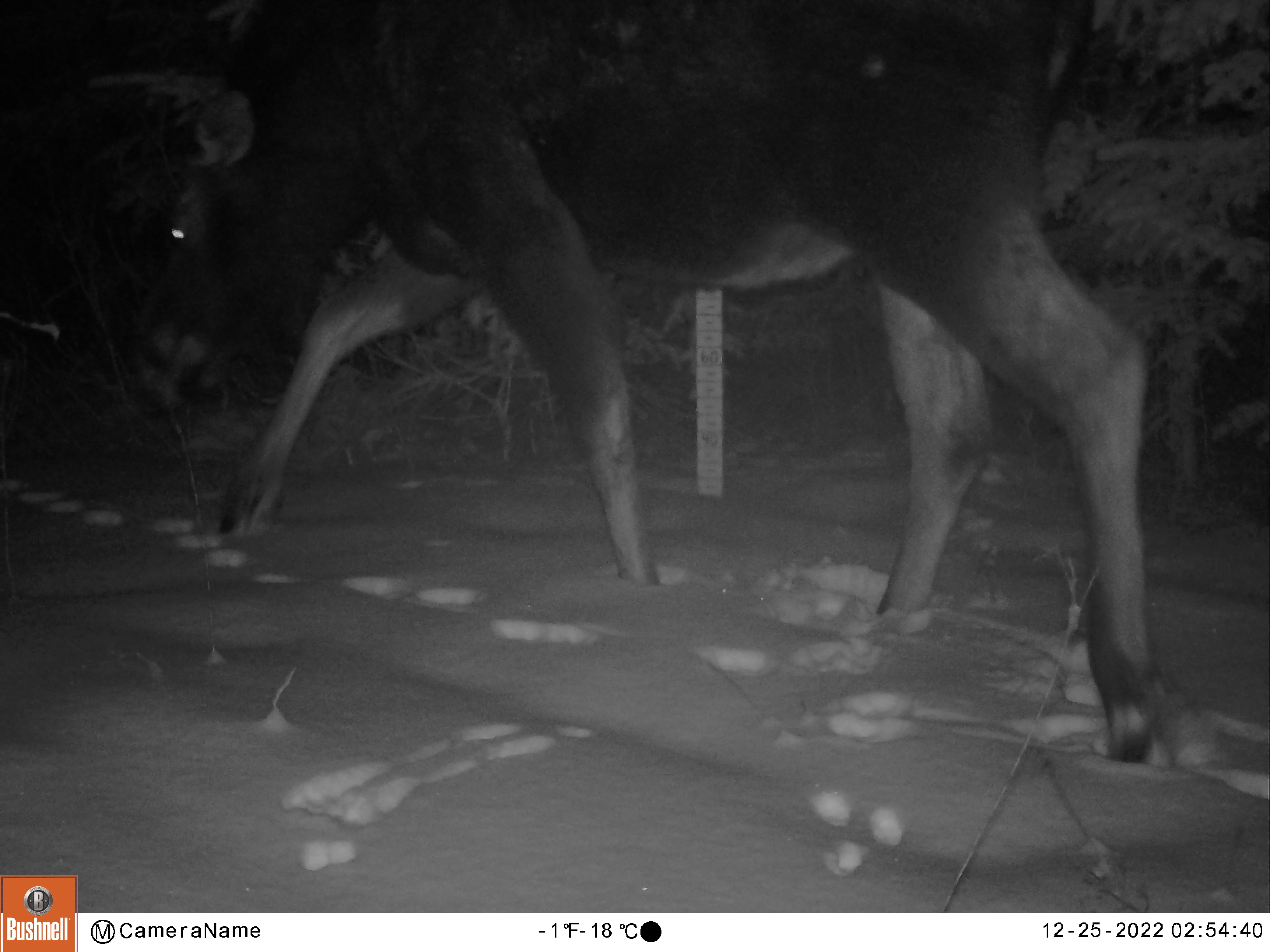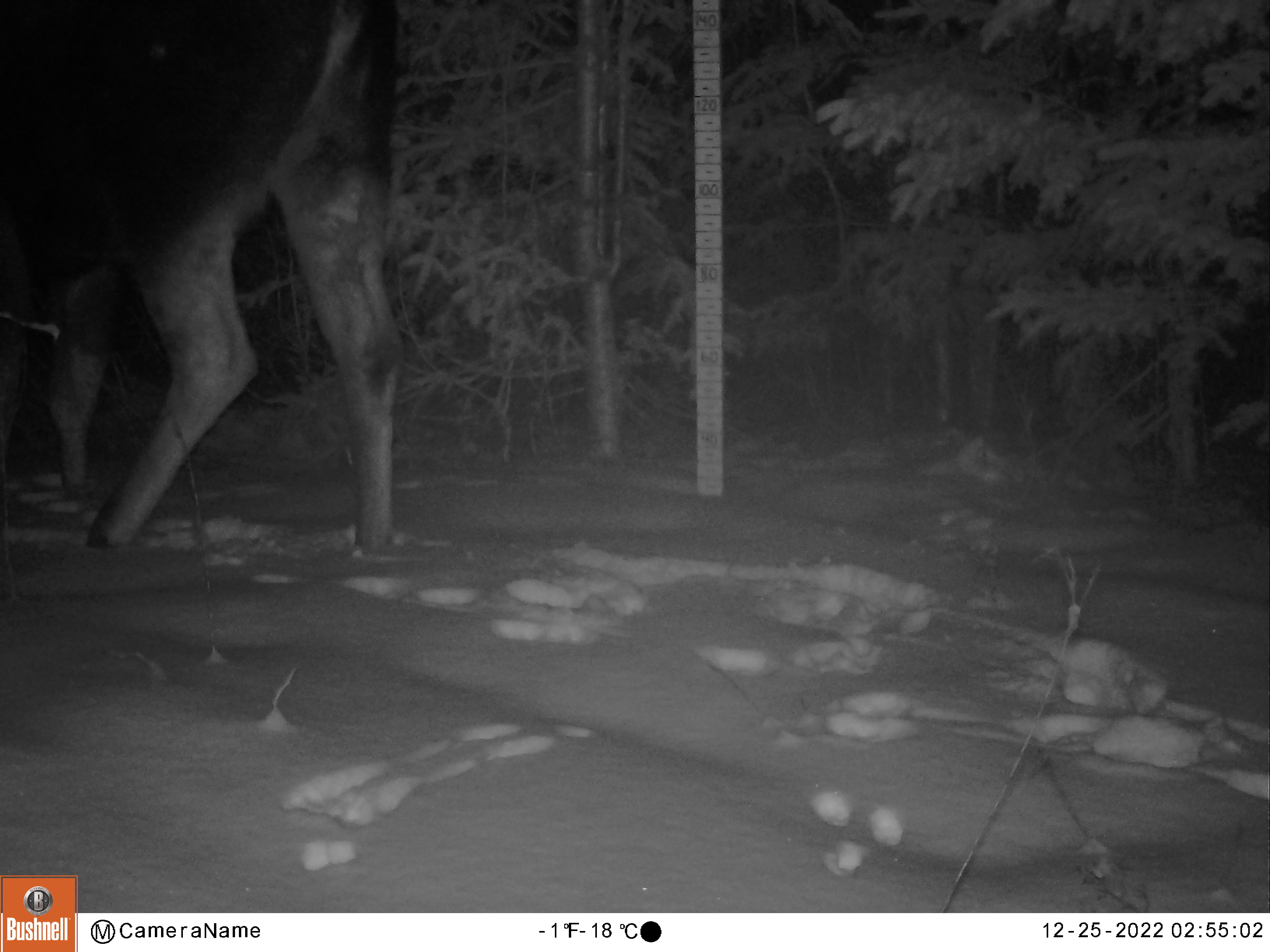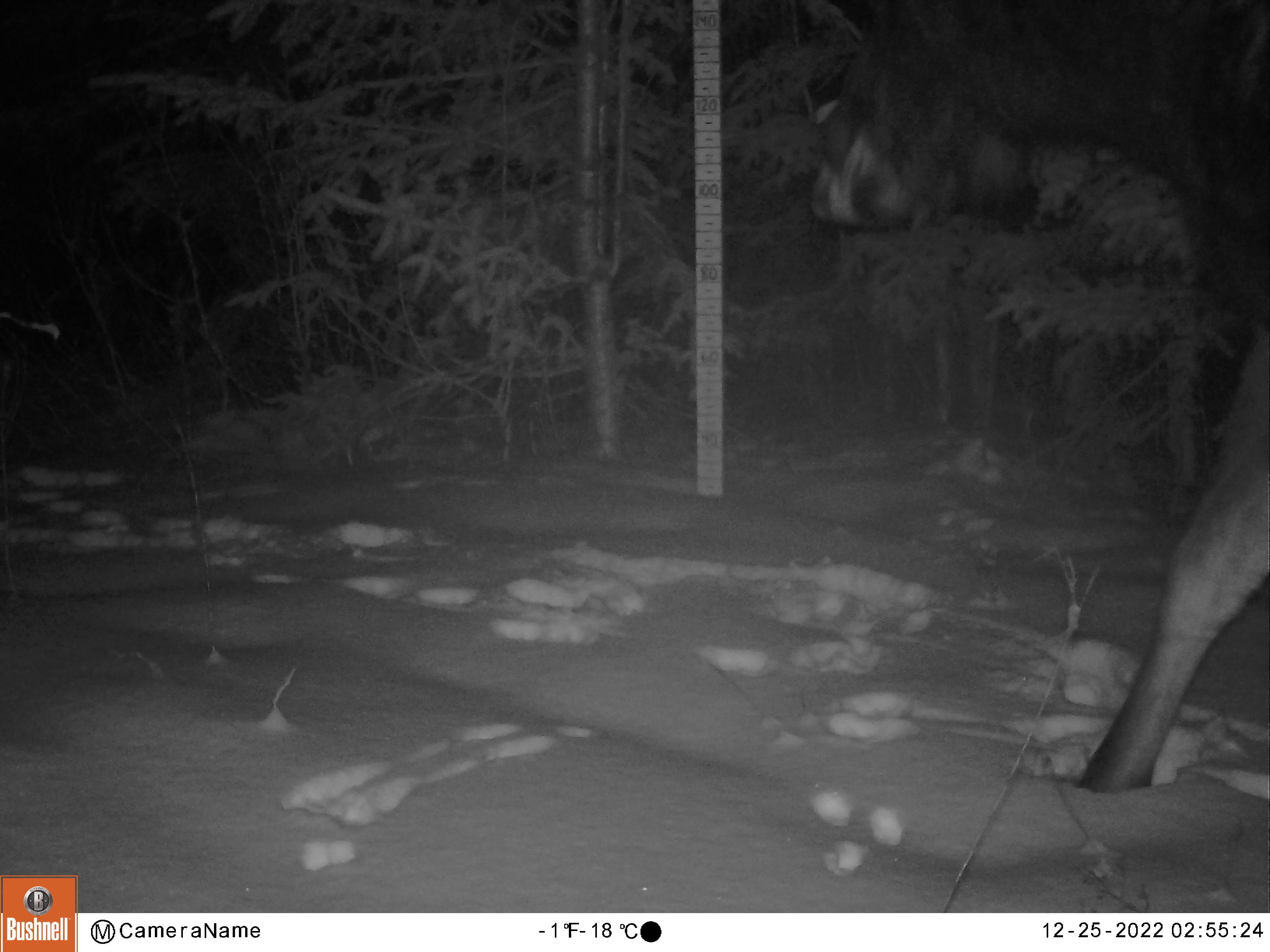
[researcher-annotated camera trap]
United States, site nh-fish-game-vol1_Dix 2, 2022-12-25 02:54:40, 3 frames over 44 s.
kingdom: Animalia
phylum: Chordata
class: Mammalia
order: Artiodactyla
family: Cervidae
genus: Alces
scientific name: Alces alces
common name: moose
Moose (Alces alces).